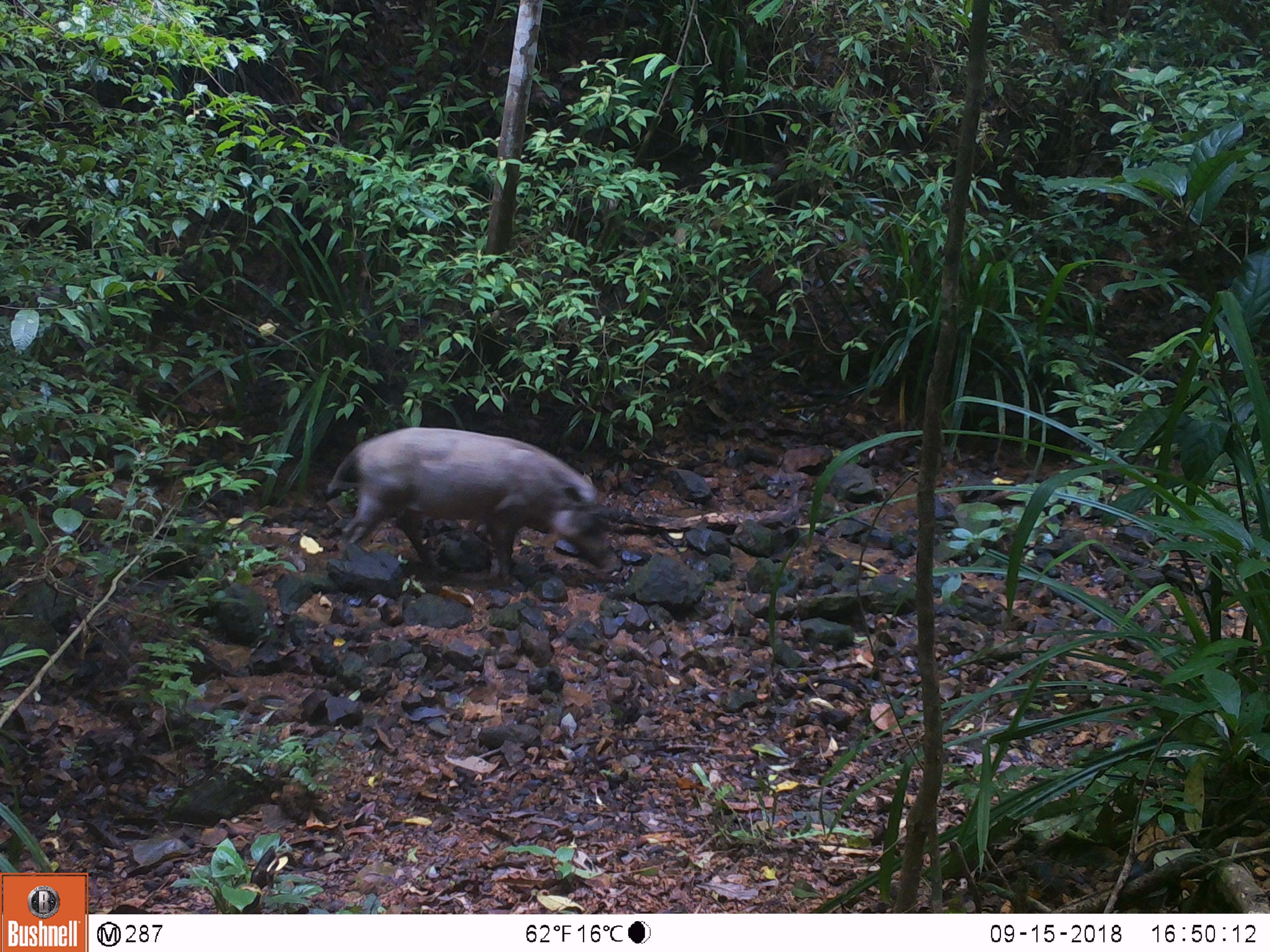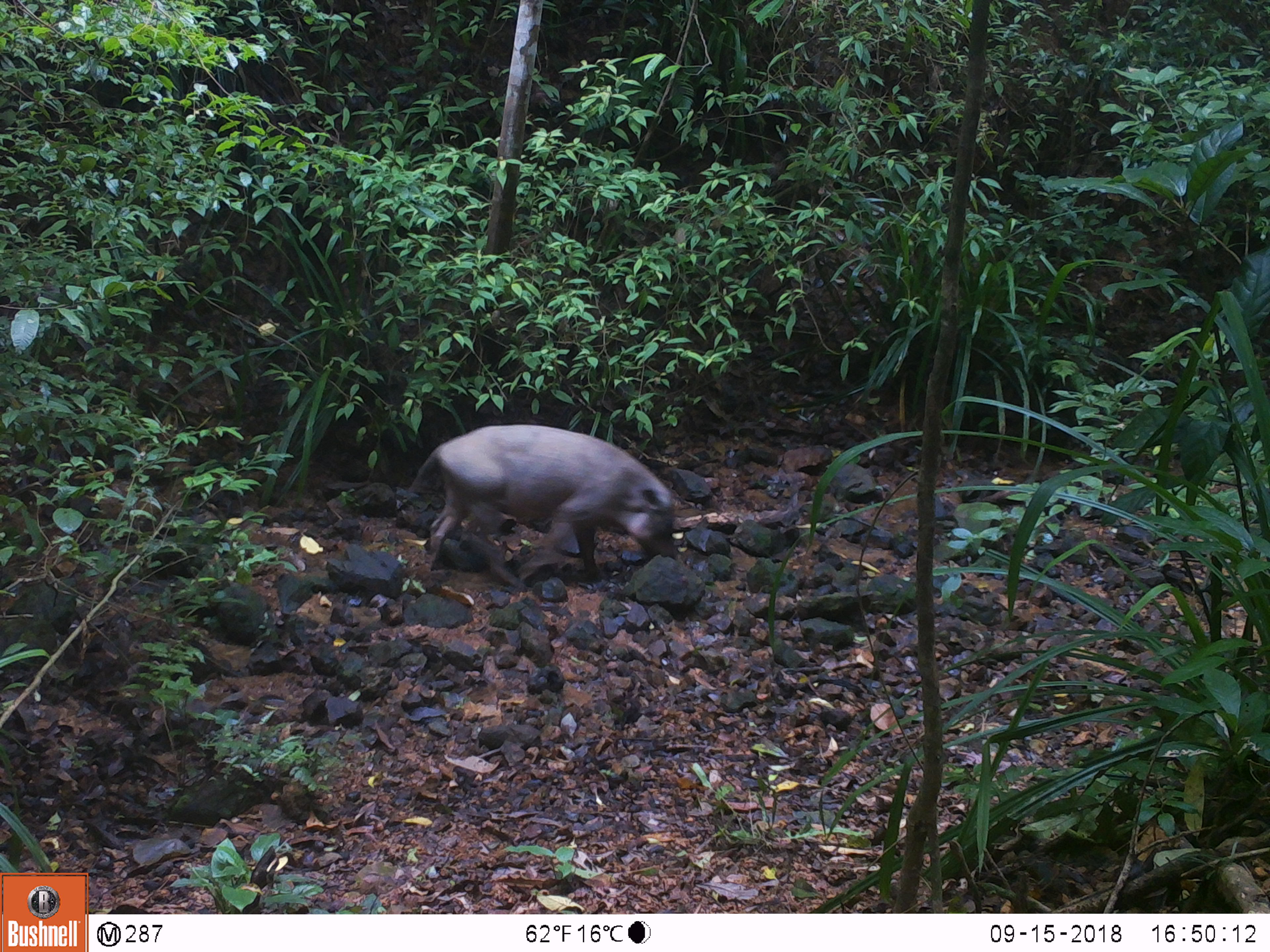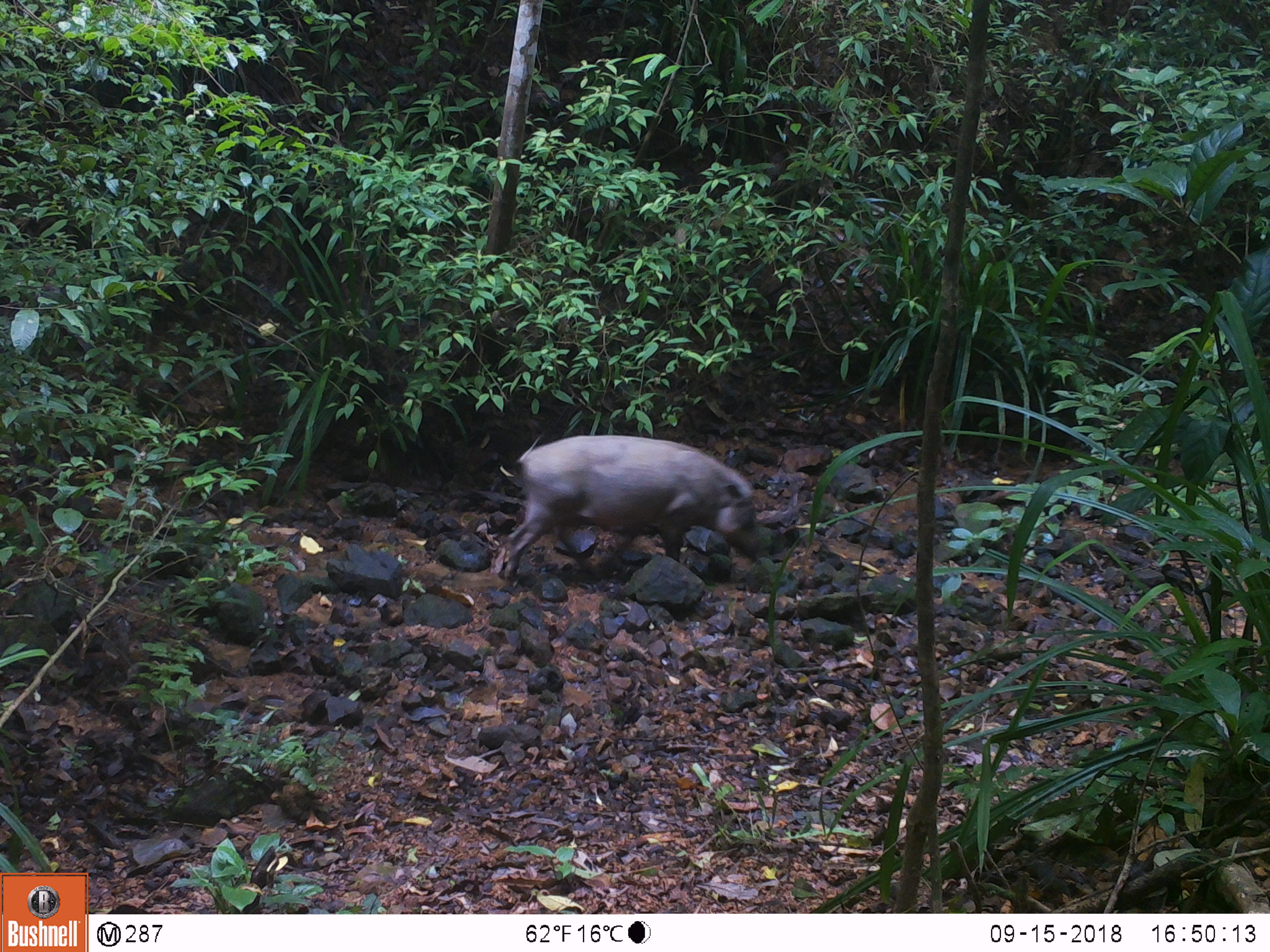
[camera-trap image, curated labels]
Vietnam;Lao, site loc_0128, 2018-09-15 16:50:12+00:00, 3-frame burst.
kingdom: Animalia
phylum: Chordata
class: Mammalia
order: Artiodactyla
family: Suidae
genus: Sus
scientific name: Sus scrofa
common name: eurasian wild pig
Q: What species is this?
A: Eurasian wild pig (Sus scrofa).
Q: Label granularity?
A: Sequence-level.